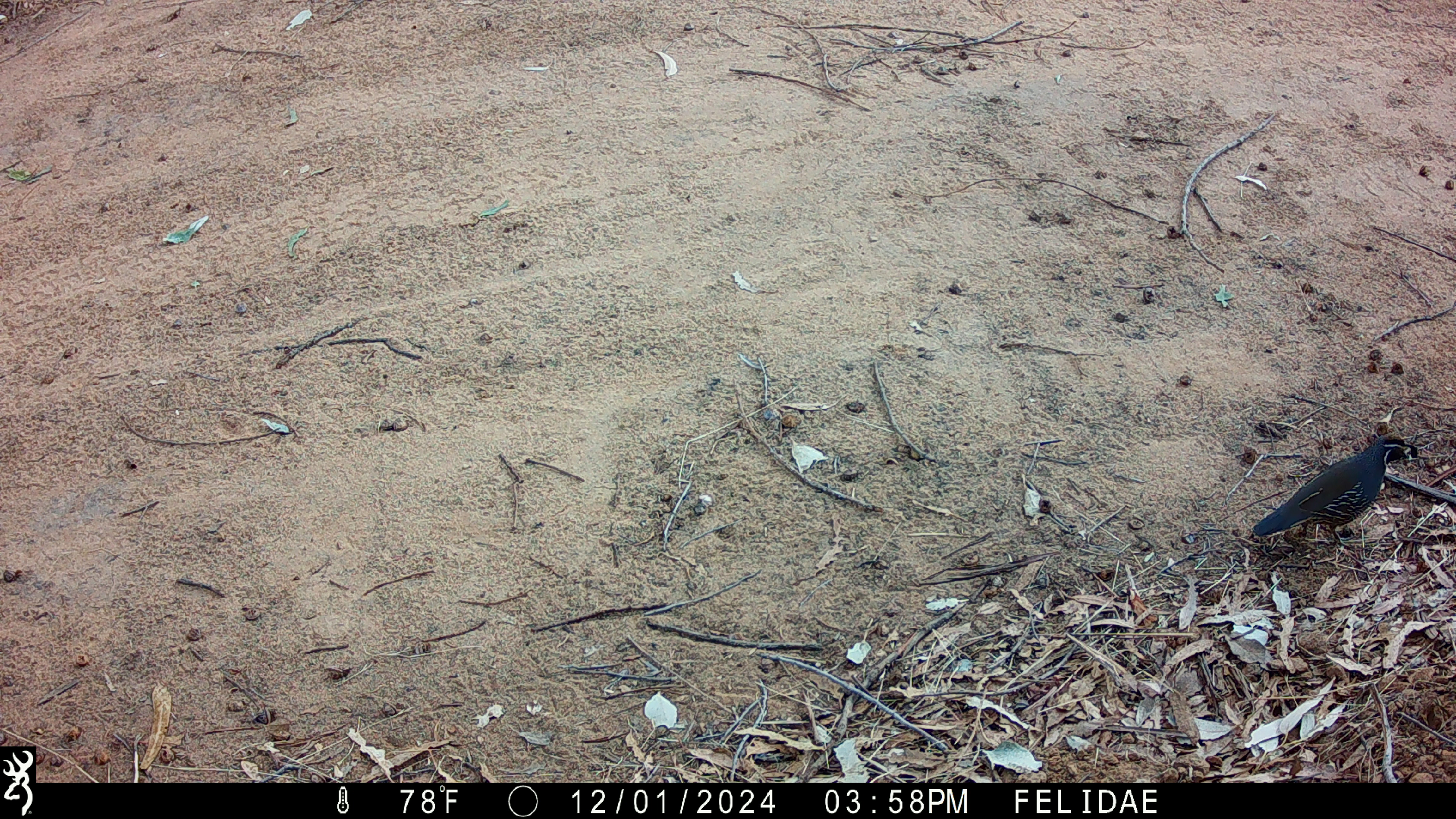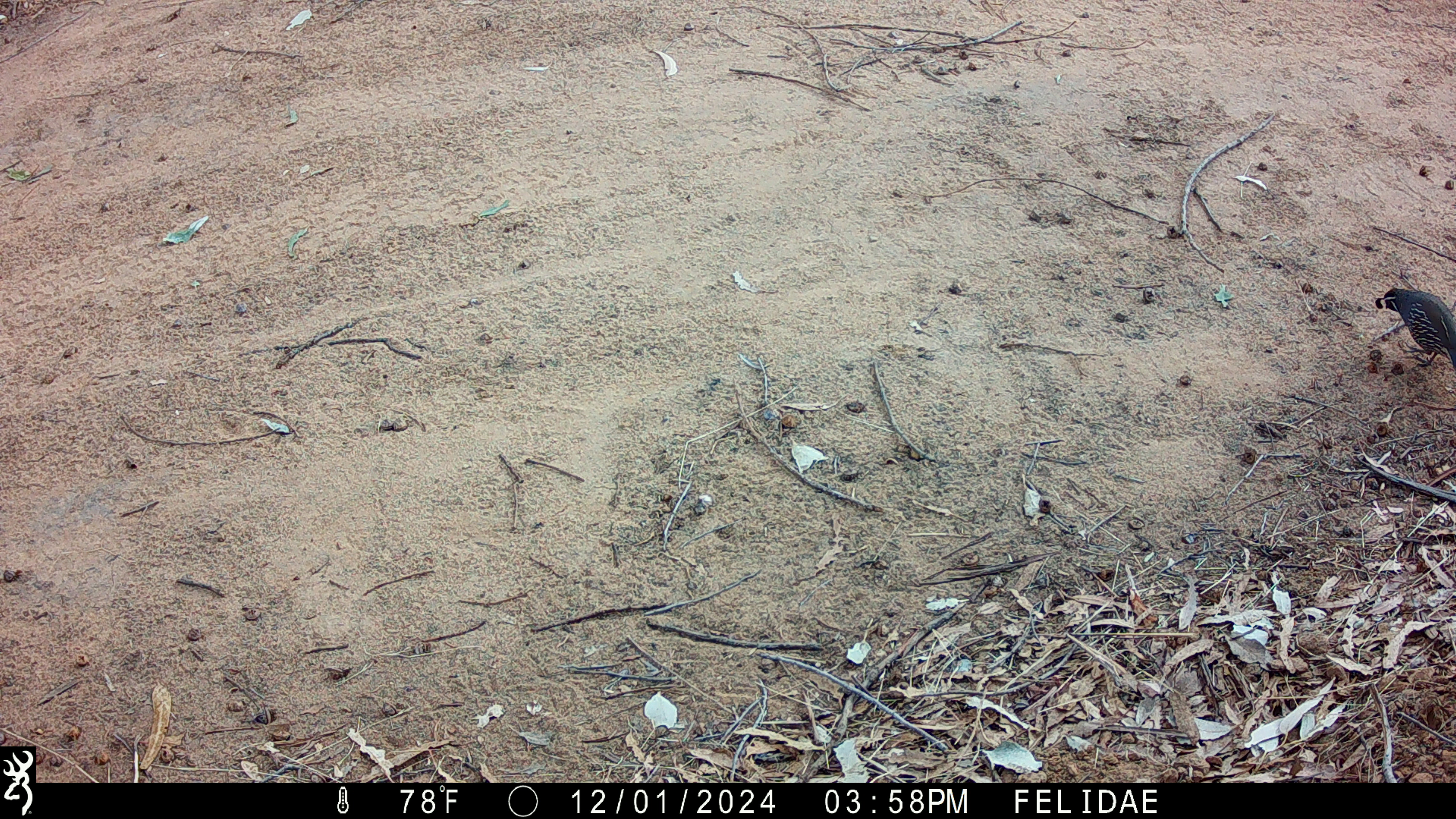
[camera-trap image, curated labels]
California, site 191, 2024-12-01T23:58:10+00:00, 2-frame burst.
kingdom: Animalia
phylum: Chordata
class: Aves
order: Galliformes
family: Odontophoridae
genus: Callipepla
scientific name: Callipepla californica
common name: california quail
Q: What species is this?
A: California quail (Callipepla californica).